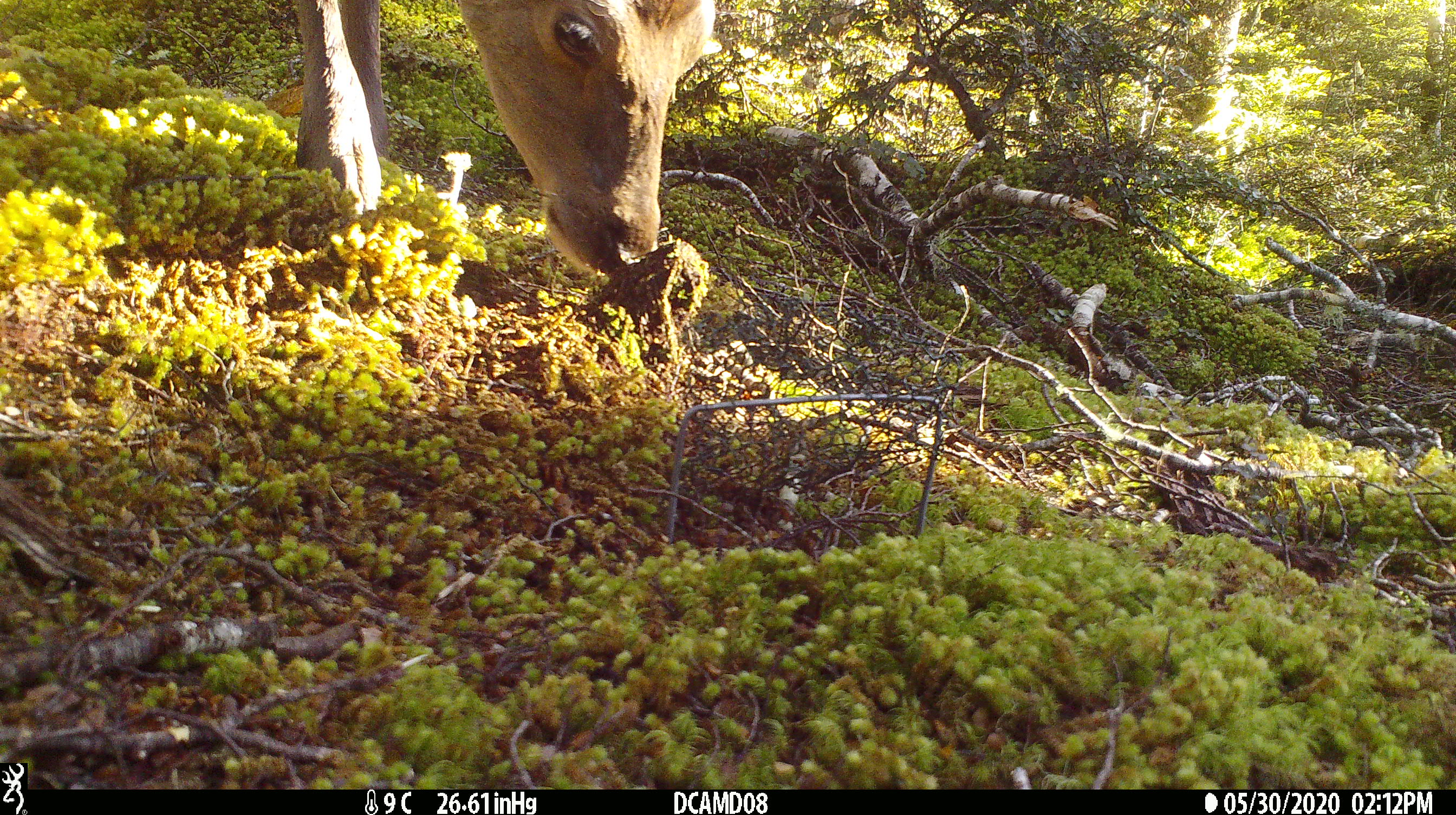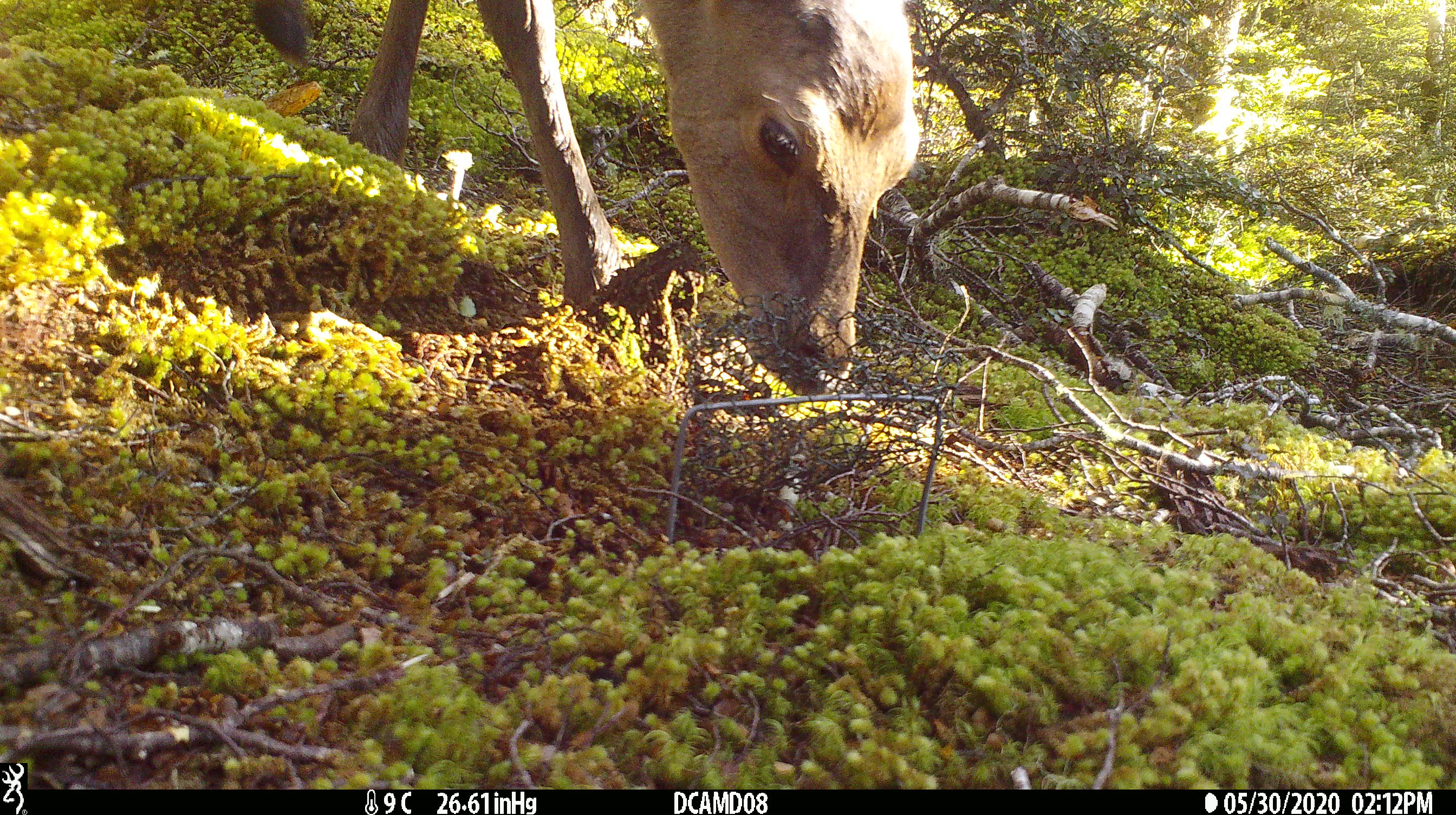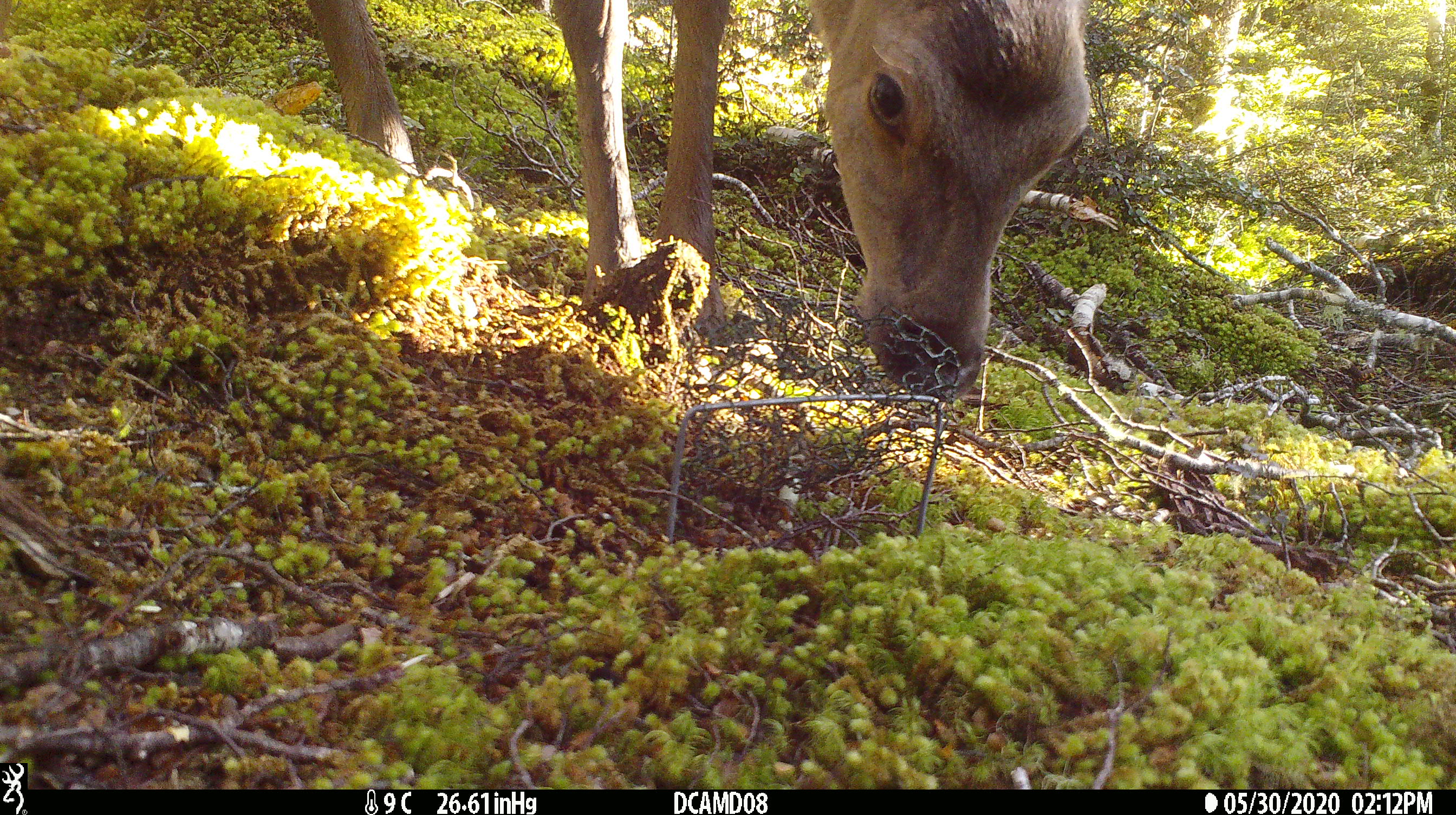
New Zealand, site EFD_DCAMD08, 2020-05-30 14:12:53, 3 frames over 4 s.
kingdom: Animalia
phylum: Chordata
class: Mammalia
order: Artiodactyla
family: Cervidae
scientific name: Cervidae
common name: deer